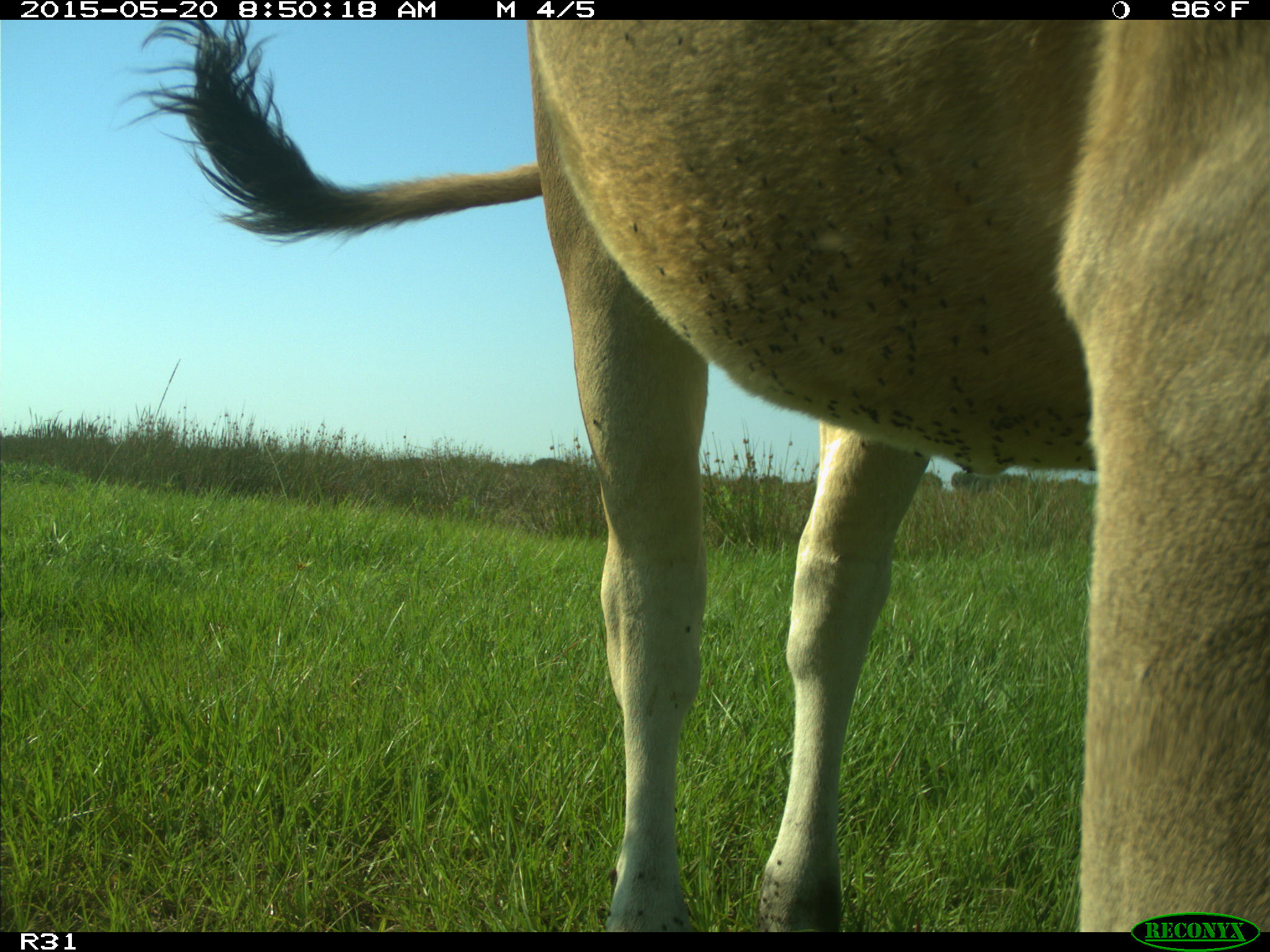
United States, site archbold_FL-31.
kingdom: Animalia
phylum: Chordata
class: Mammalia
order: Artiodactyla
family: Bovidae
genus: Bos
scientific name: Bos taurus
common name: domestic cow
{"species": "Bos taurus (domestic cow)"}